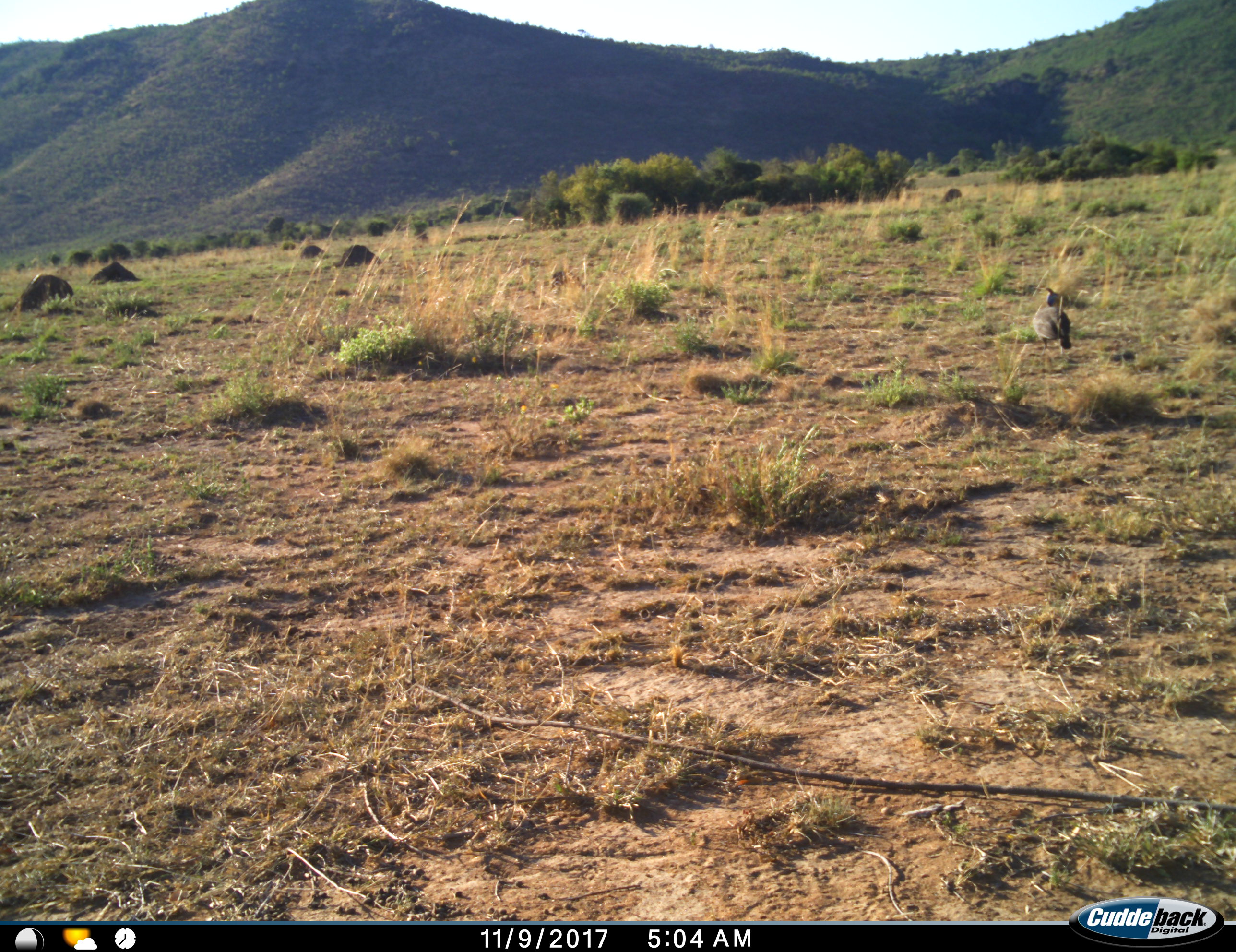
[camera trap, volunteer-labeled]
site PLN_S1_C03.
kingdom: Animalia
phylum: Chordata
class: Aves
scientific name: Aves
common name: bird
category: birdother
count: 1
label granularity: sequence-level